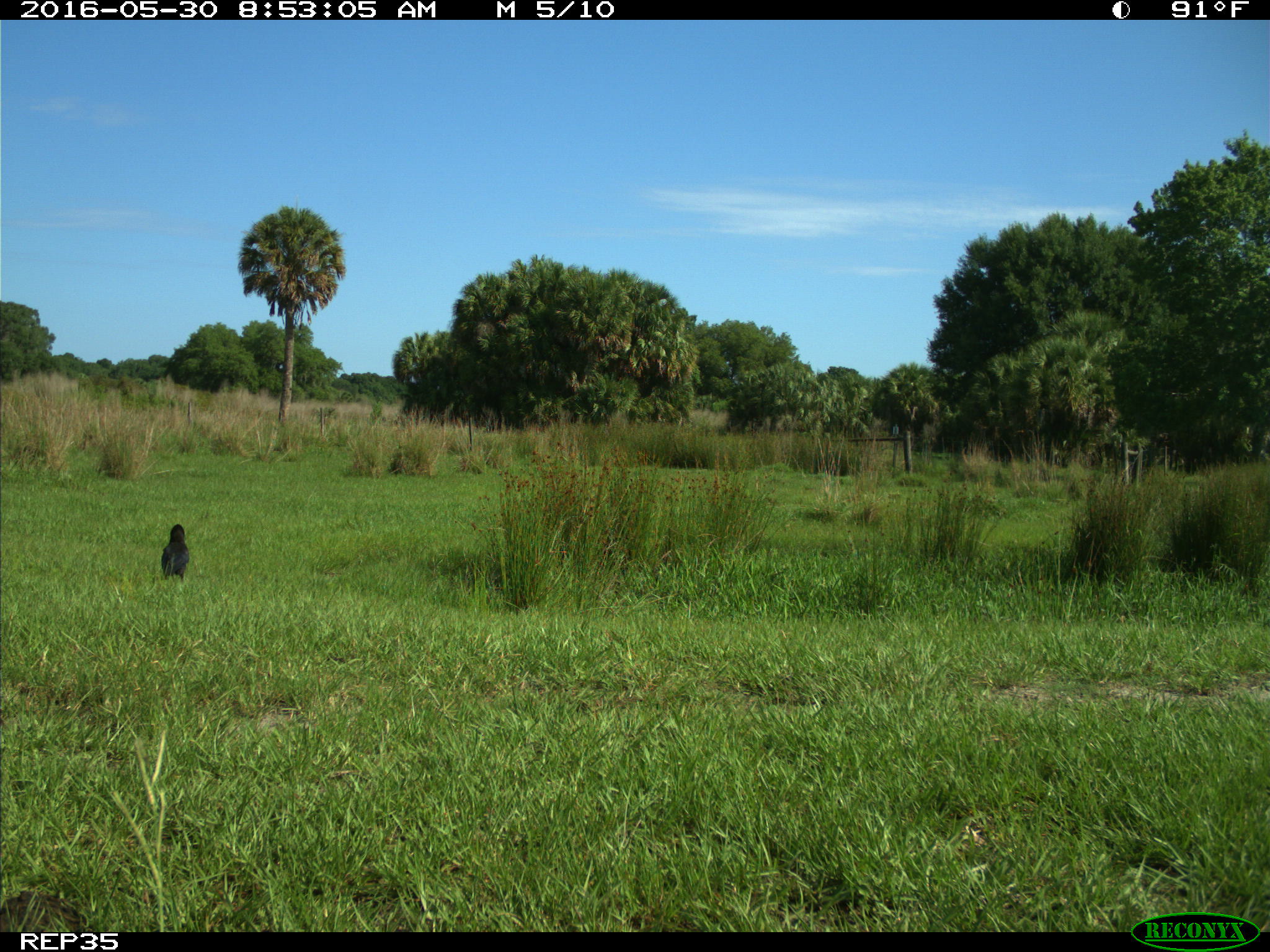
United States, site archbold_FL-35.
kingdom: Animalia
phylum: Chordata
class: Aves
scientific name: Aves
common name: birds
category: unidentified bird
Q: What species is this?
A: Unidentified bird (birds) (Aves).